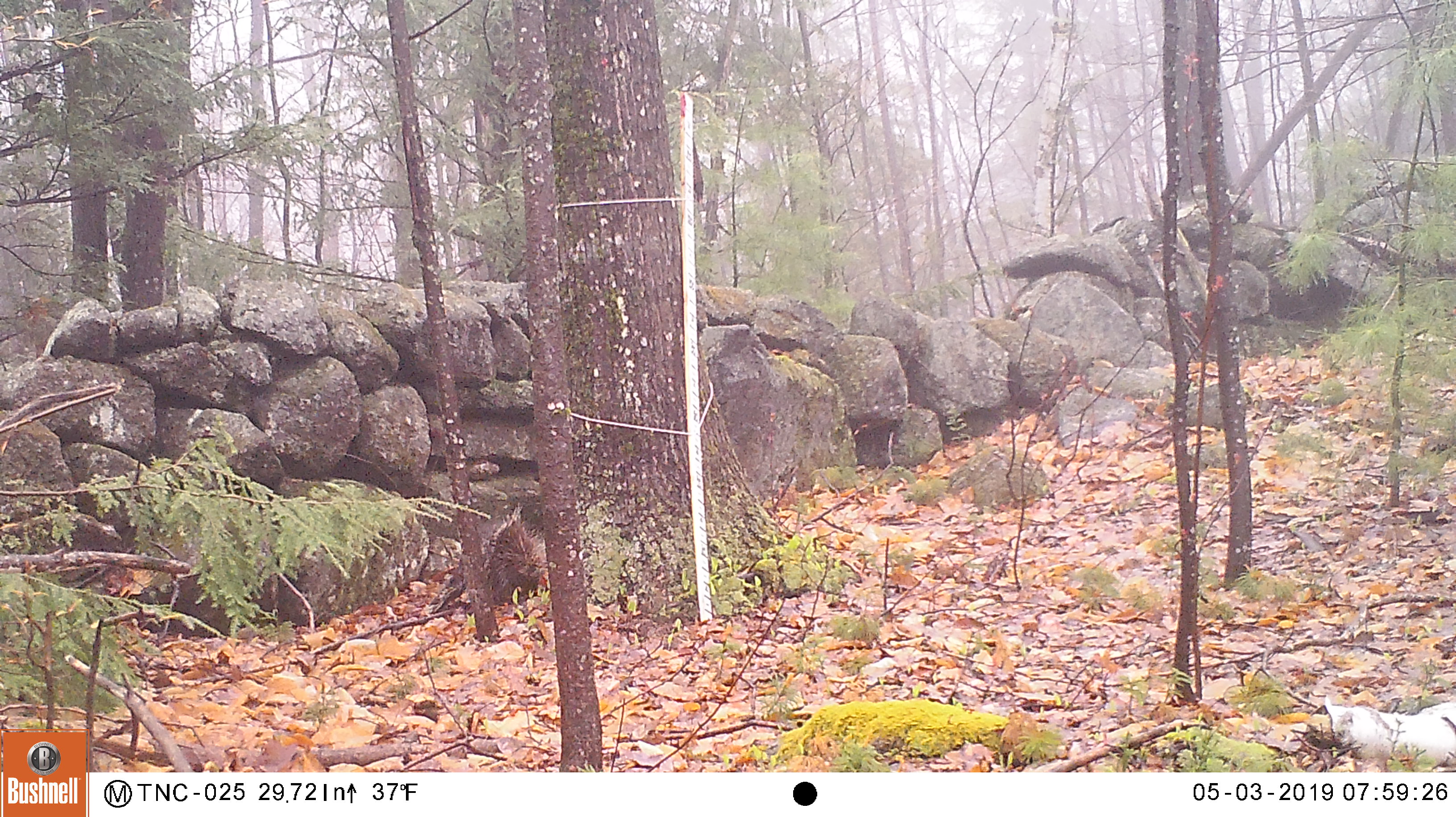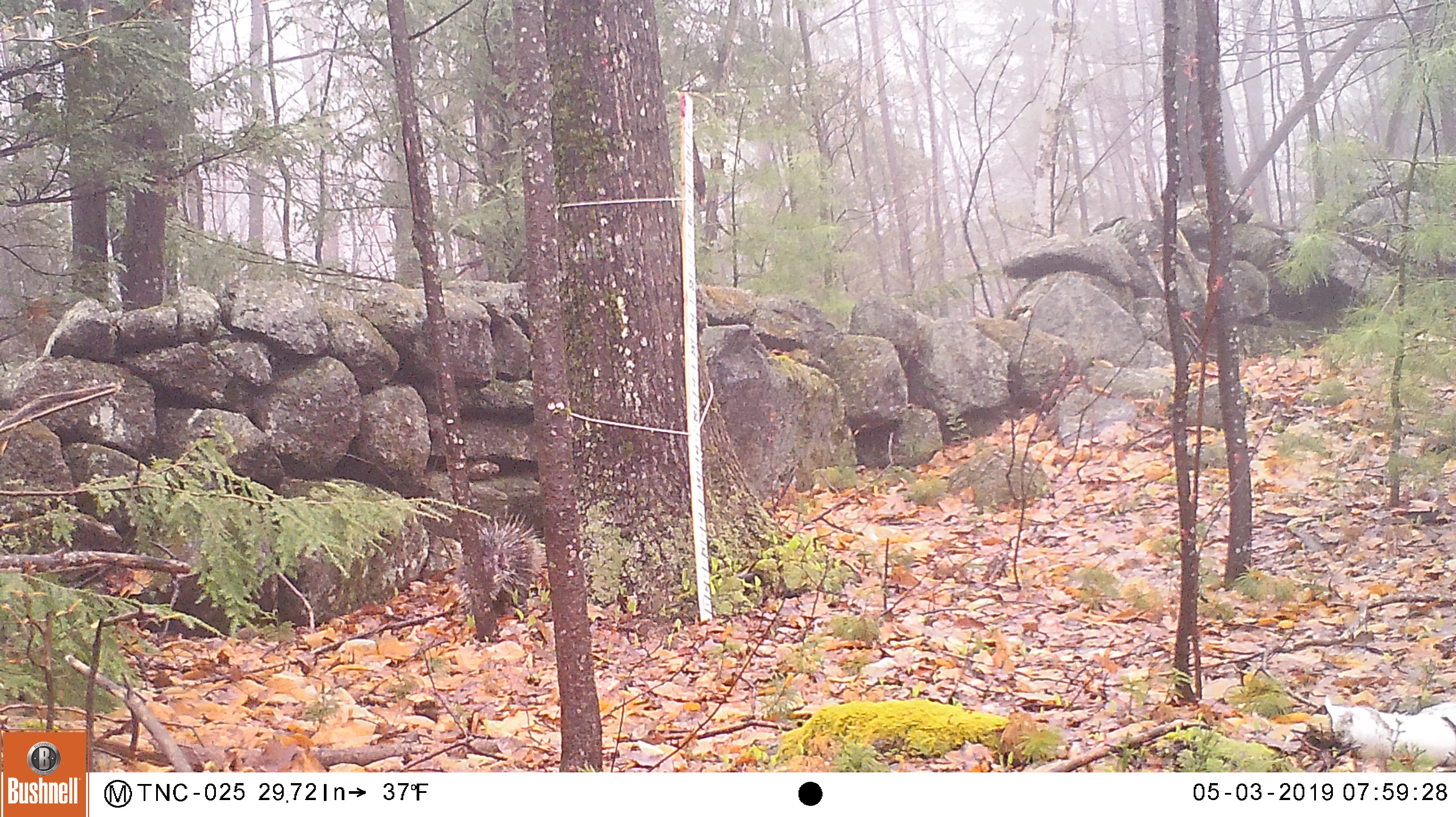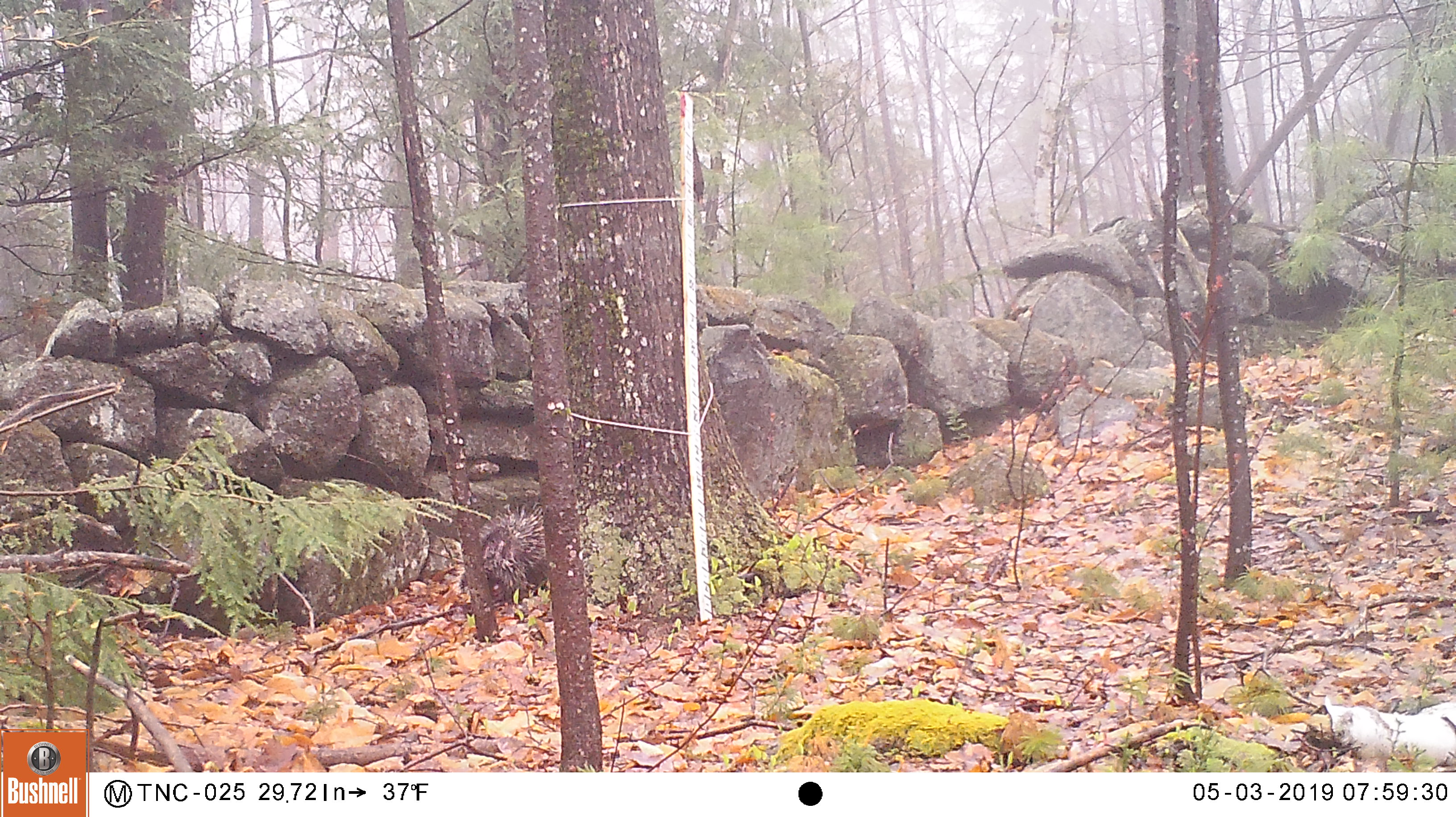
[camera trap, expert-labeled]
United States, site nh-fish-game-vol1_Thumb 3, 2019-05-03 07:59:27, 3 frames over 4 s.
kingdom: Animalia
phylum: Chordata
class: Mammalia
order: Rodentia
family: Erethizontidae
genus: Erethizon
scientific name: Erethizon dorsatum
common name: porcupine